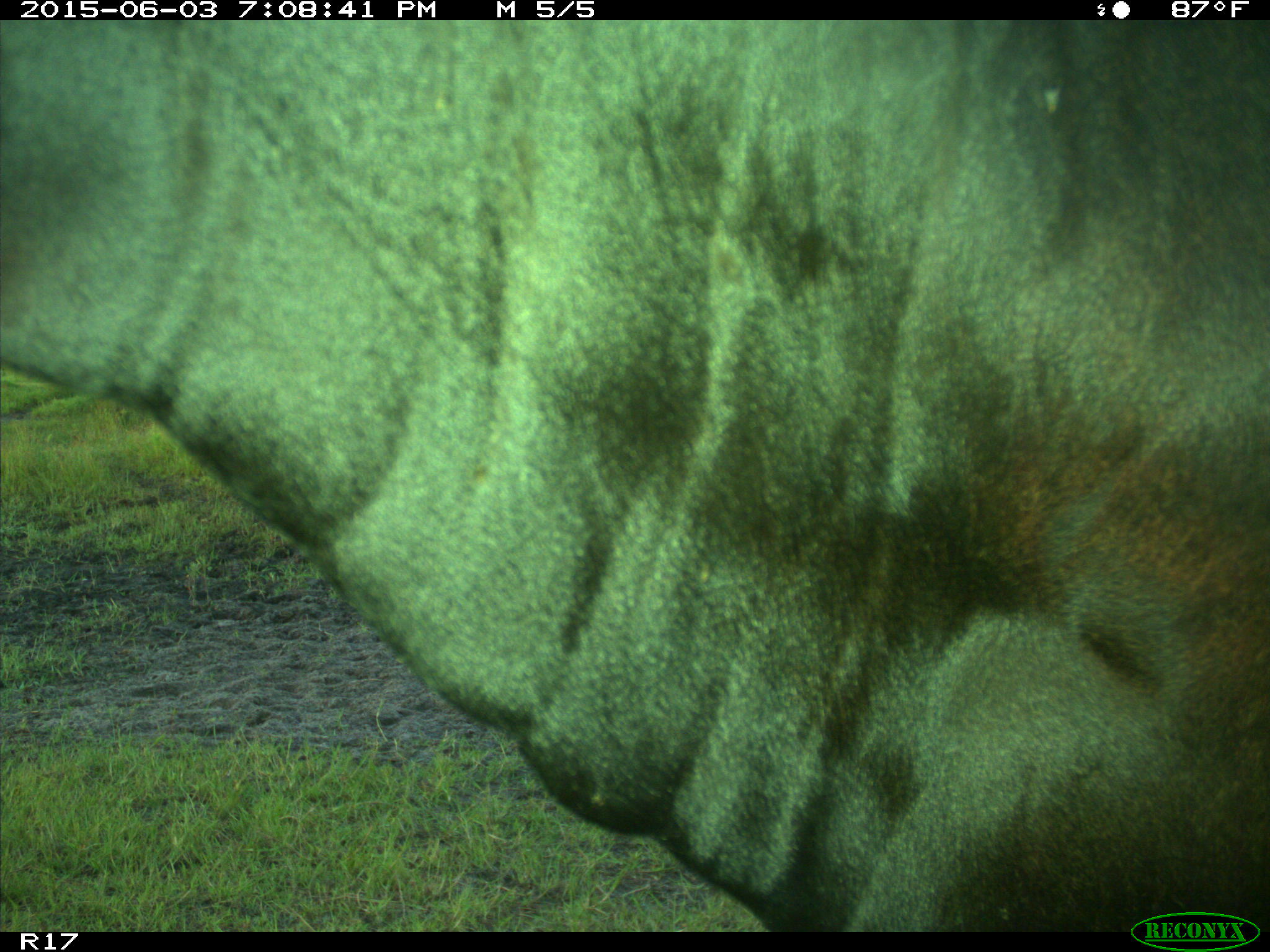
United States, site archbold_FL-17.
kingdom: Animalia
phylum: Chordata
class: Mammalia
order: Artiodactyla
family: Bovidae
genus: Bos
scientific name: Bos taurus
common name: domestic cow